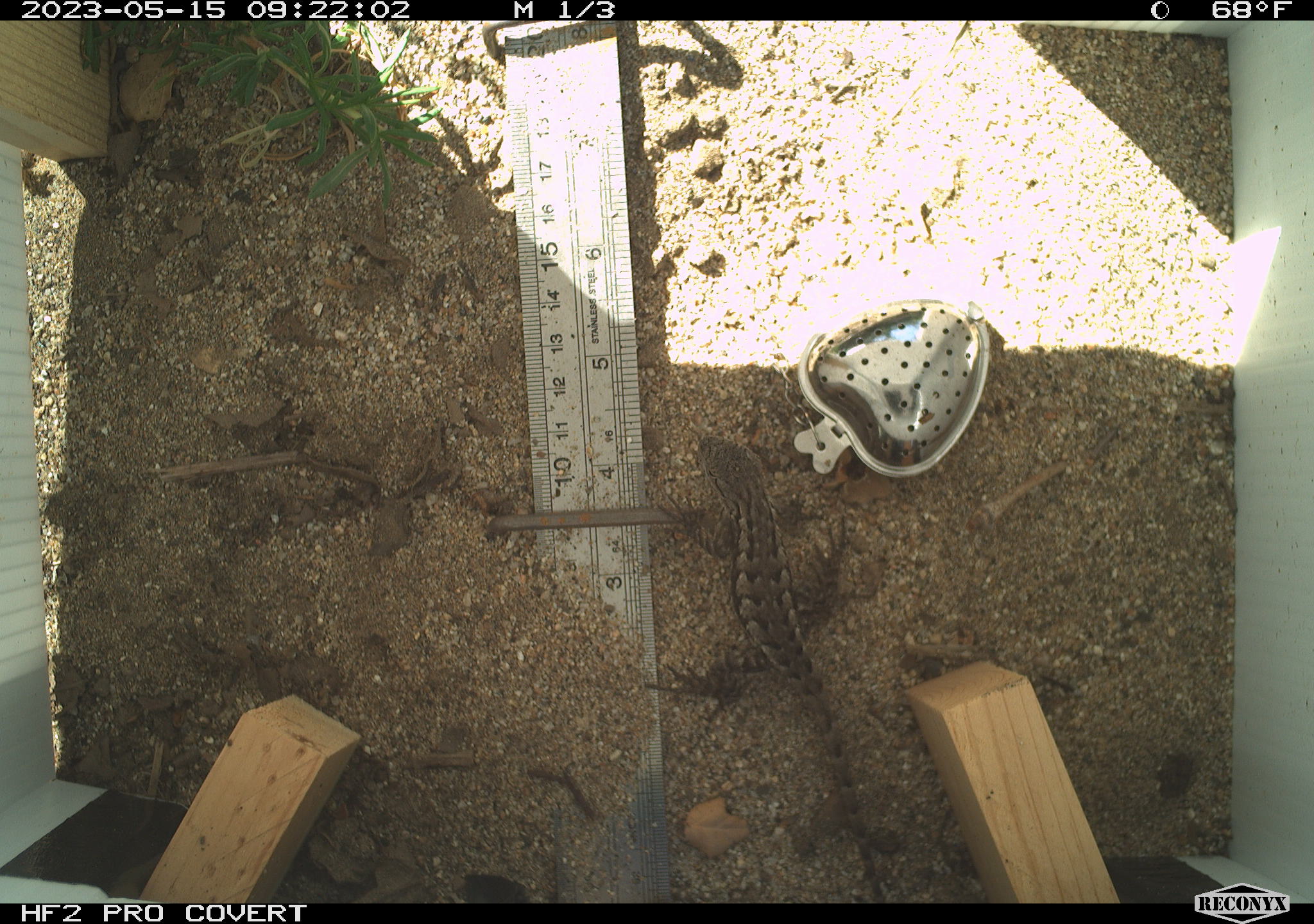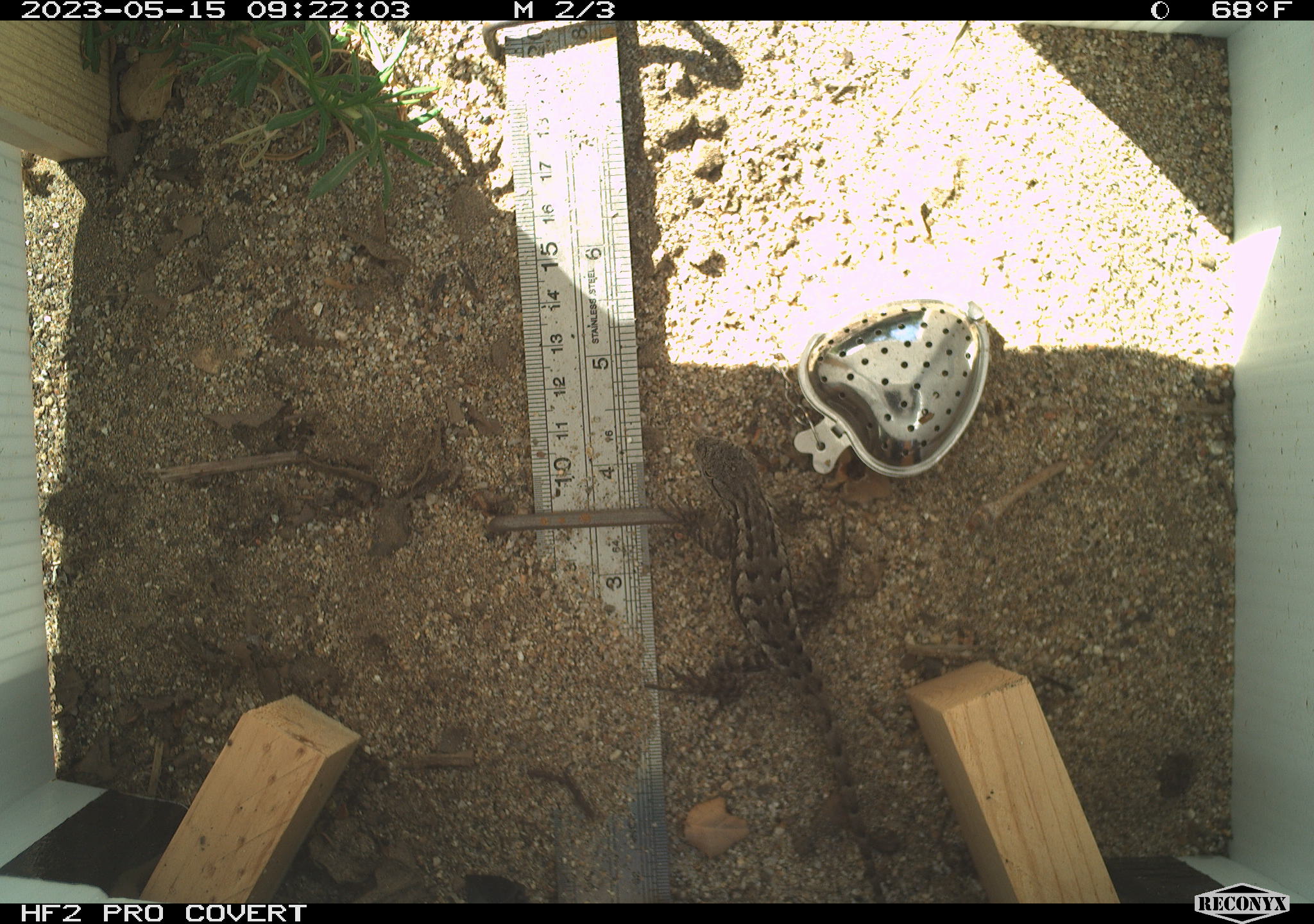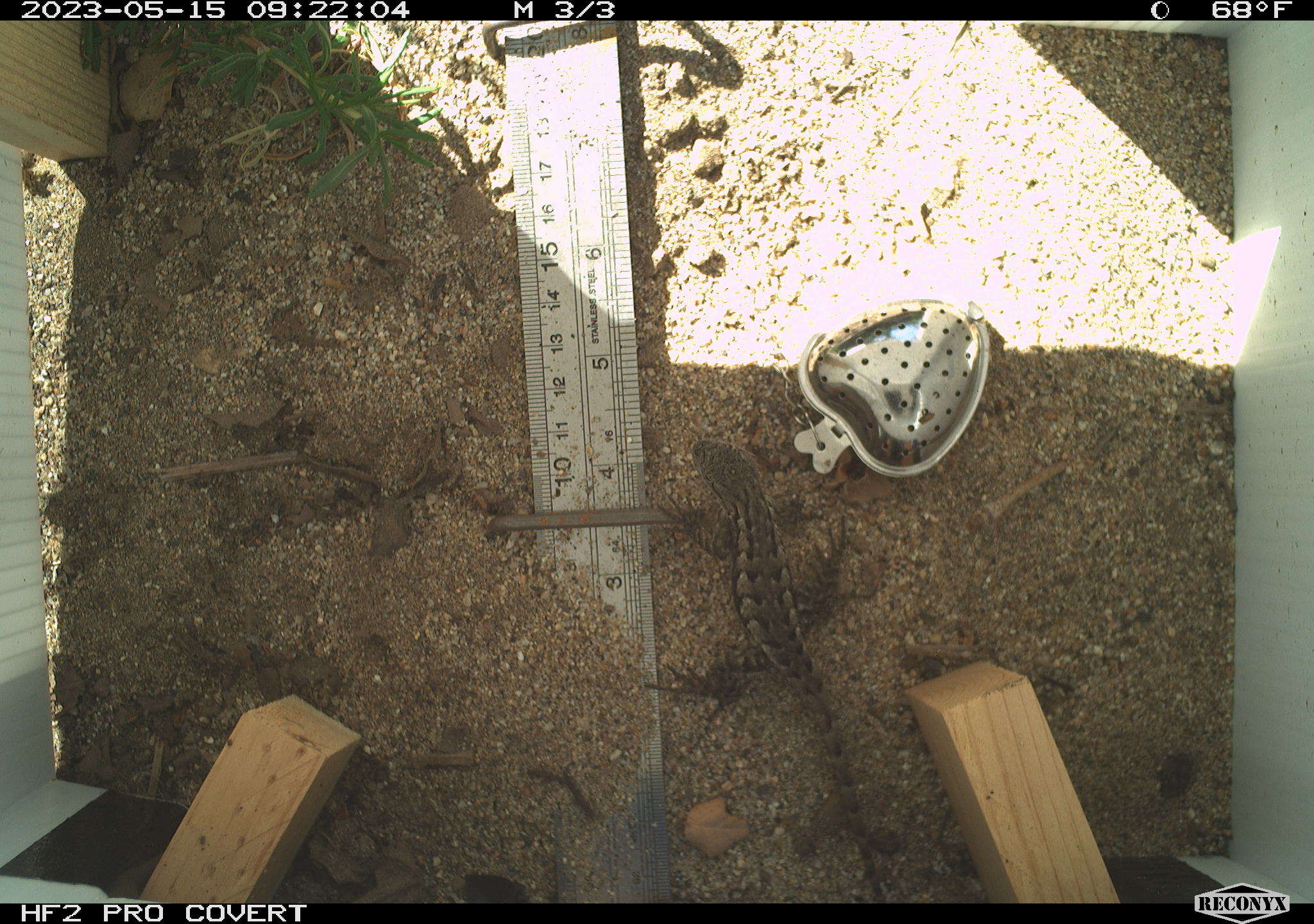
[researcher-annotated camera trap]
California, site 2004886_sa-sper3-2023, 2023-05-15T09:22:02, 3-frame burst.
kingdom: Animalia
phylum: Chordata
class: Reptilia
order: Squamata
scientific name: Squamata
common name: lizards and snakes